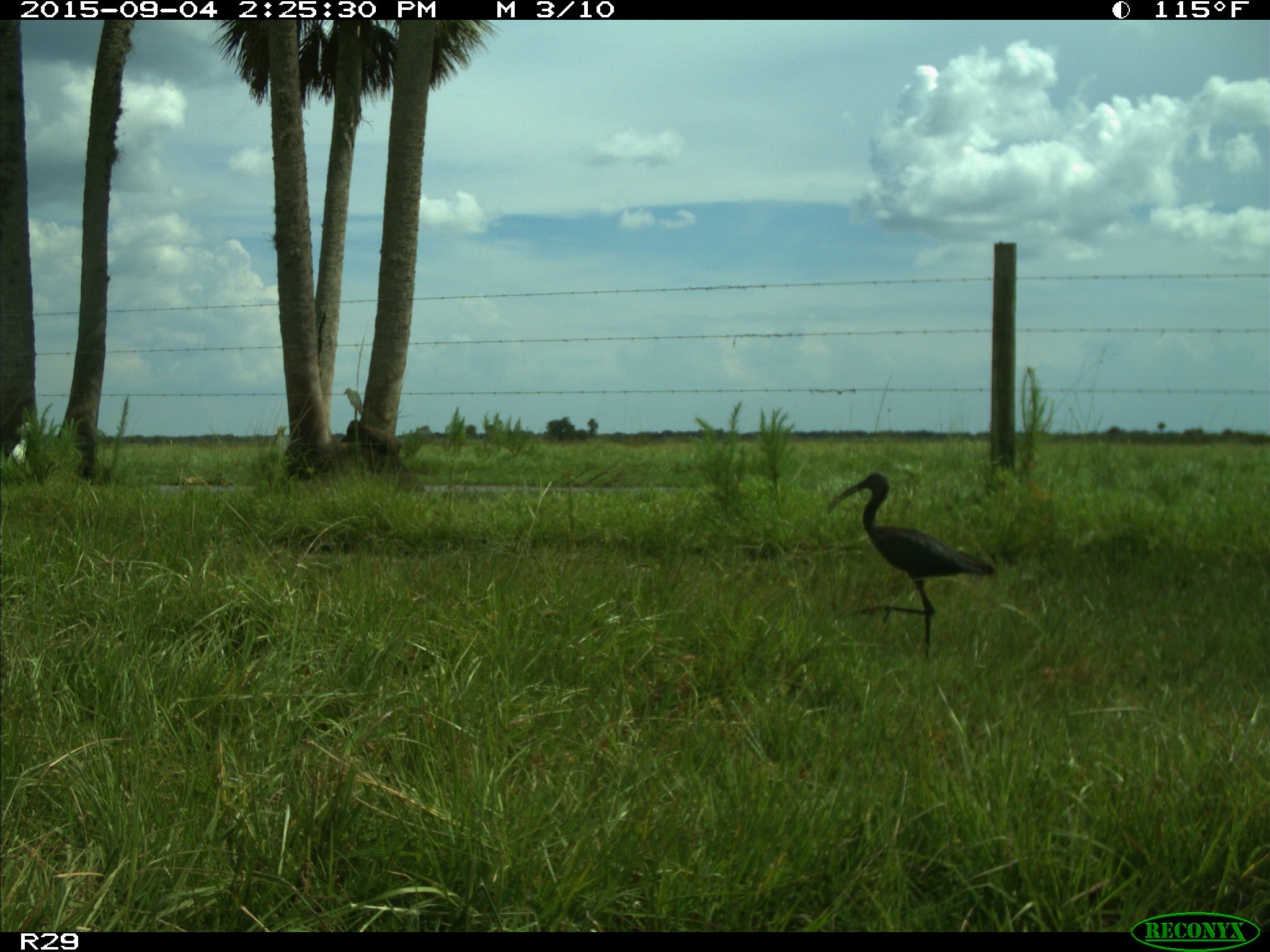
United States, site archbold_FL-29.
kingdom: Animalia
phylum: Chordata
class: Aves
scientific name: Aves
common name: birds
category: unidentified bird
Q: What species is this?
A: Unidentified bird (birds) (Aves).